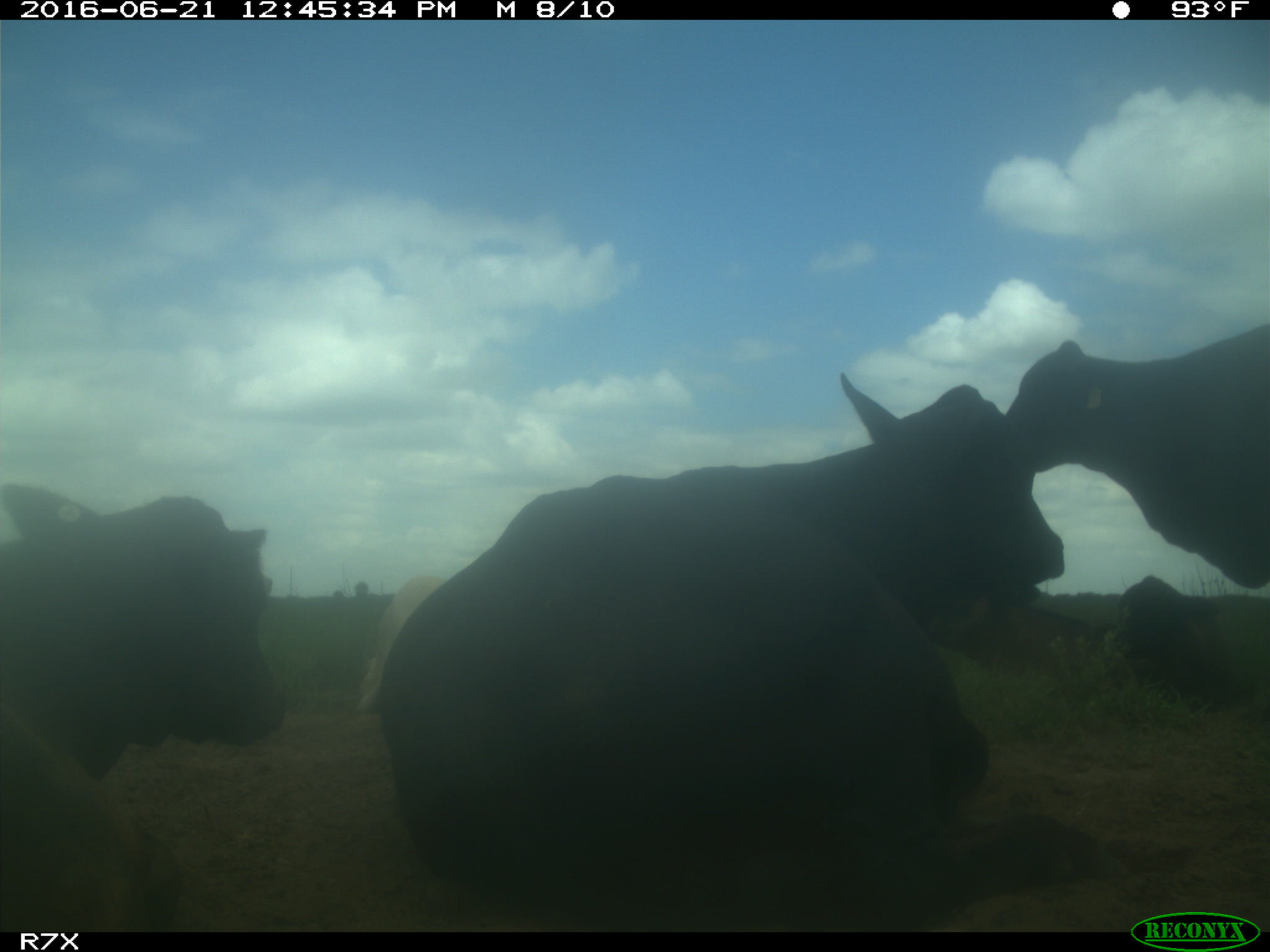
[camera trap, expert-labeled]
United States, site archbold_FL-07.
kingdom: Animalia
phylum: Chordata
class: Mammalia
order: Artiodactyla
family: Bovidae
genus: Bos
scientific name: Bos taurus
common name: domestic cow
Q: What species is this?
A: Bos taurus (domestic cow).